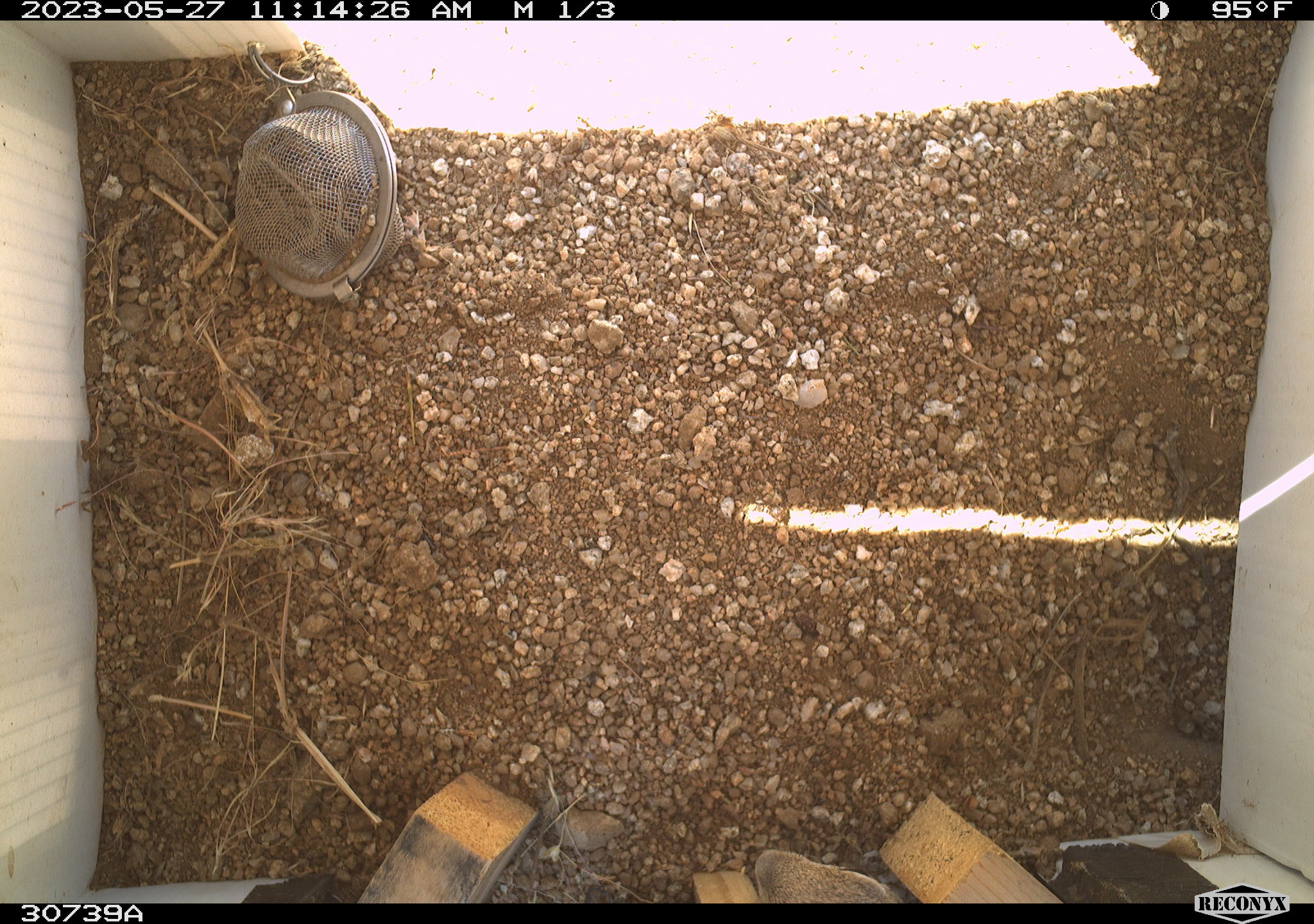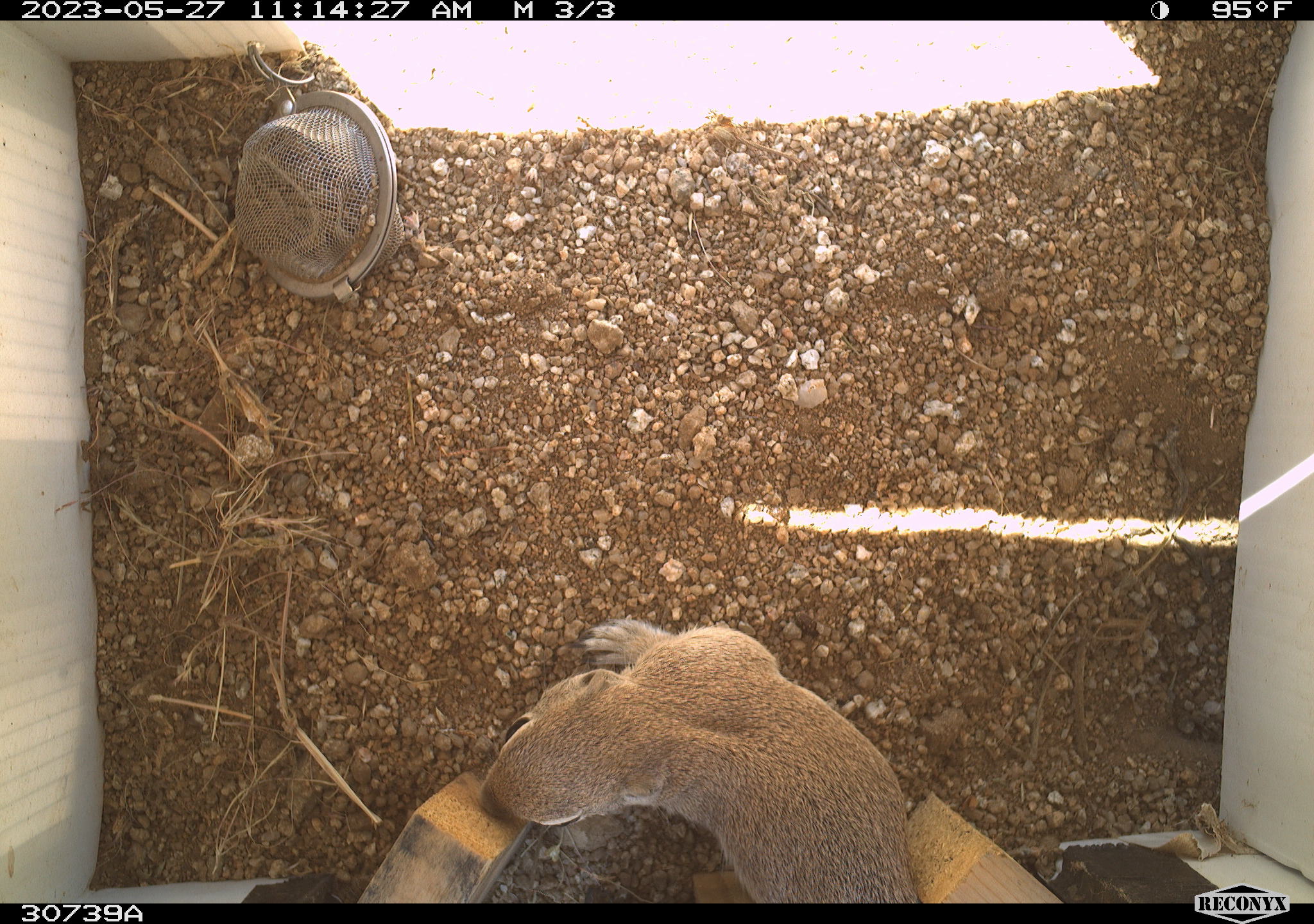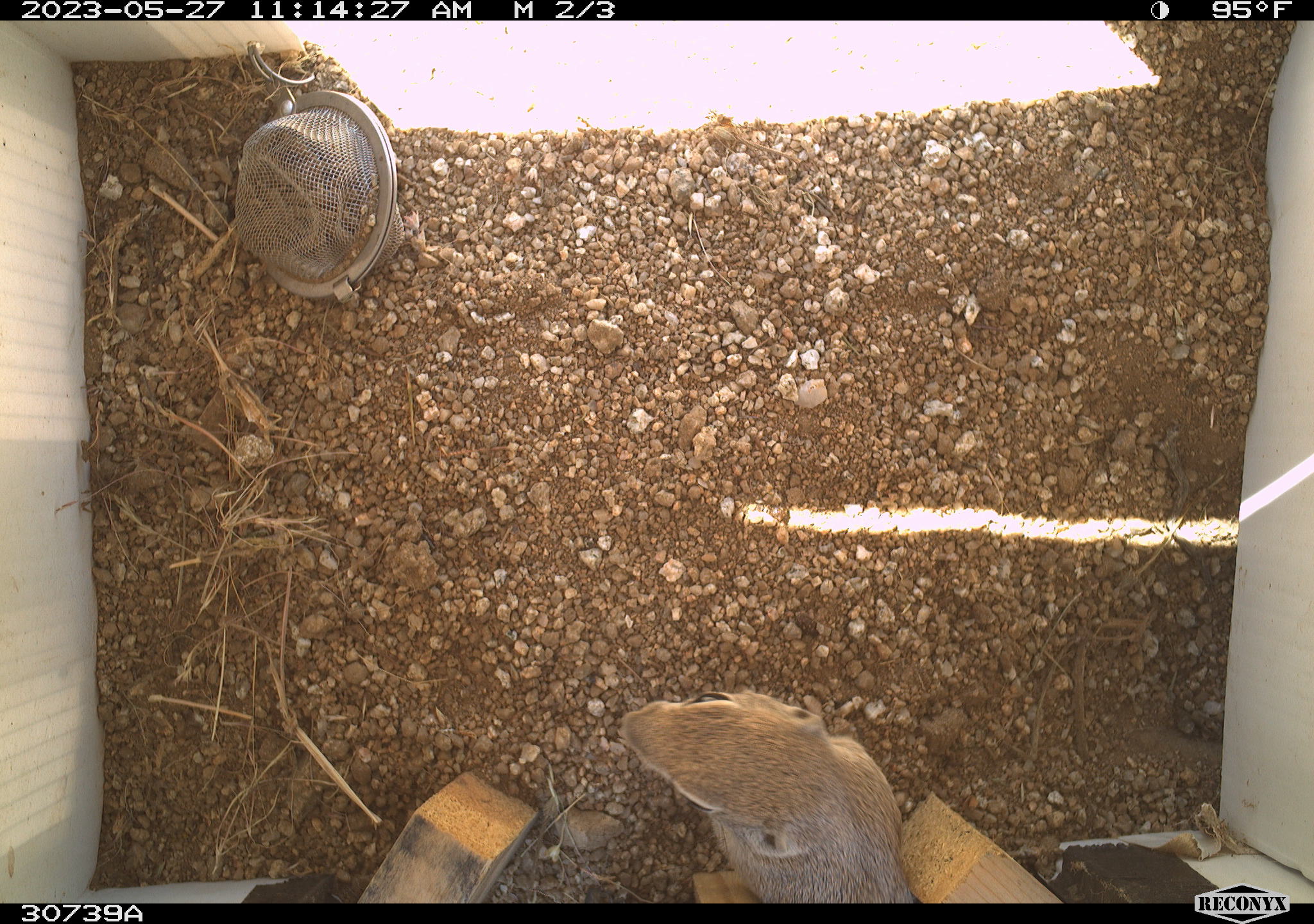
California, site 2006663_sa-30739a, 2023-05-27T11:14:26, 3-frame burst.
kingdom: Animalia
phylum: Chordata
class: Mammalia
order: Rodentia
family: Sciuridae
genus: Ammospermophilus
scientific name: Ammospermophilus leucurus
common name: white-tailed antelope squirrel